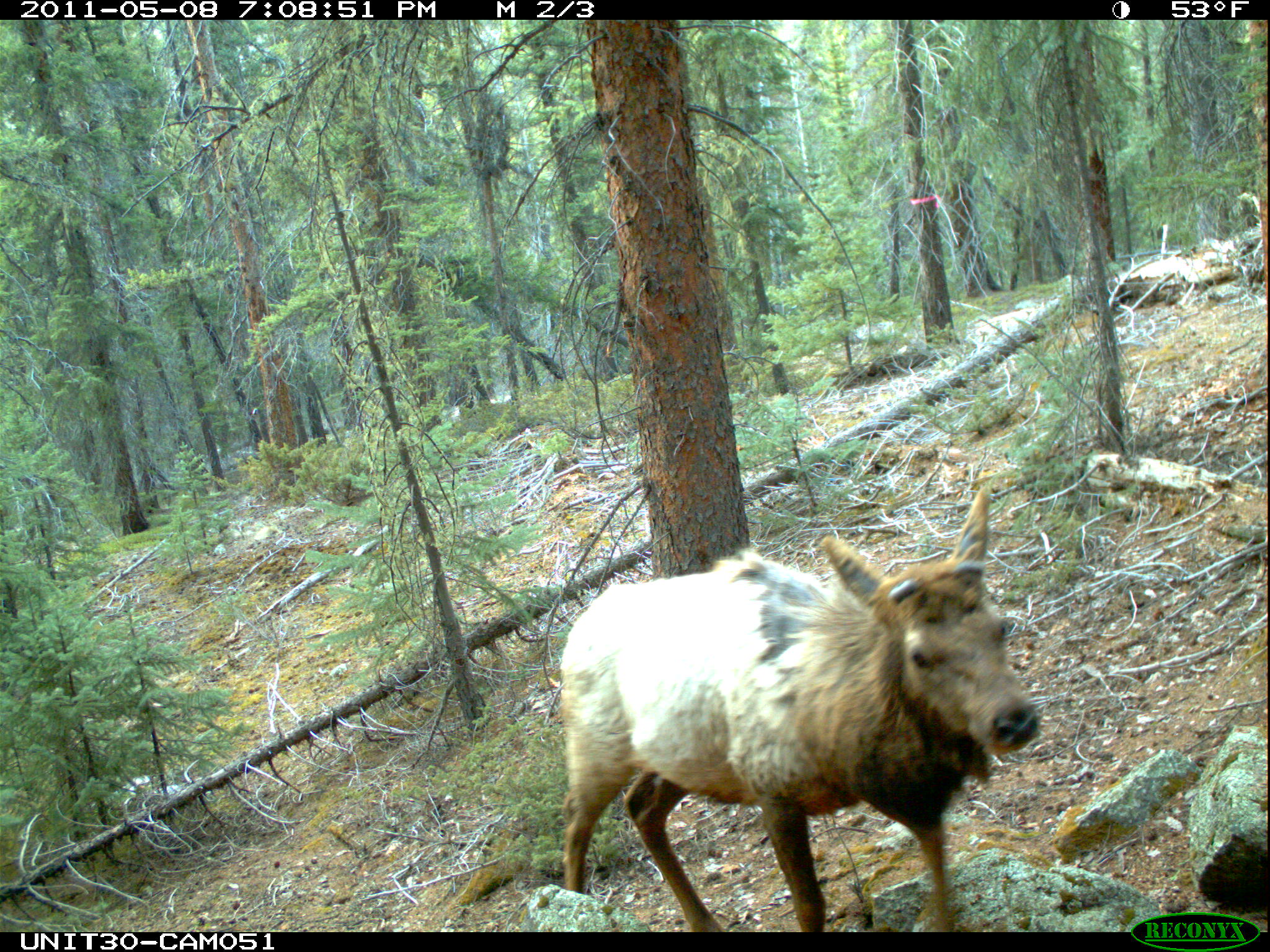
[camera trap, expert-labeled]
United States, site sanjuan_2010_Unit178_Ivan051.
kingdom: Animalia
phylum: Chordata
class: Mammalia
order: Artiodactyla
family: Cervidae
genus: Cervus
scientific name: Cervus elaphus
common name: red deer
Cervus elaphus (red deer).